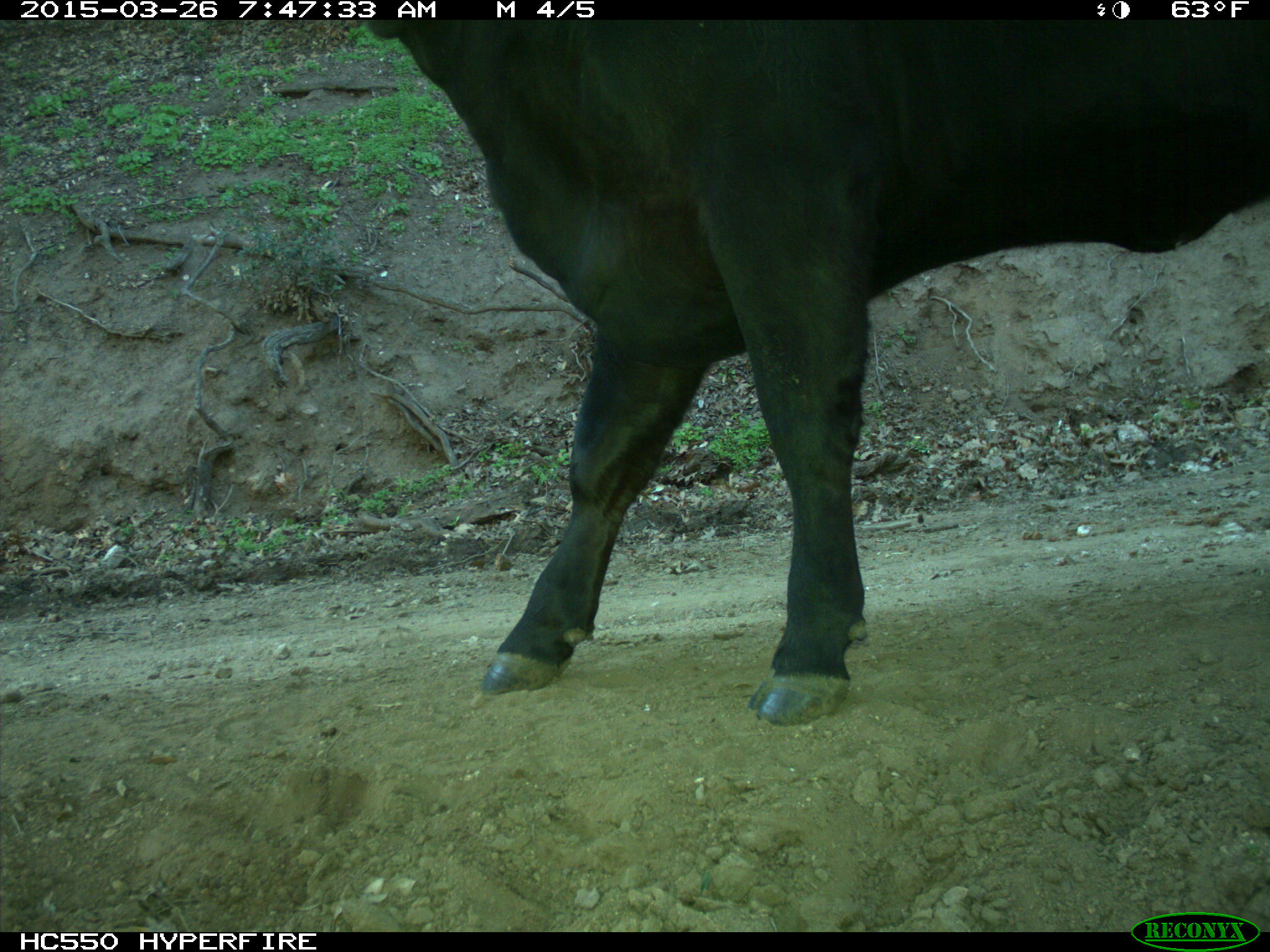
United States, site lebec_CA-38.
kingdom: Animalia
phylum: Chordata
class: Mammalia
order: Artiodactyla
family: Bovidae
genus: Bos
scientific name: Bos taurus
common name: domestic cow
Bos taurus (domestic cow).